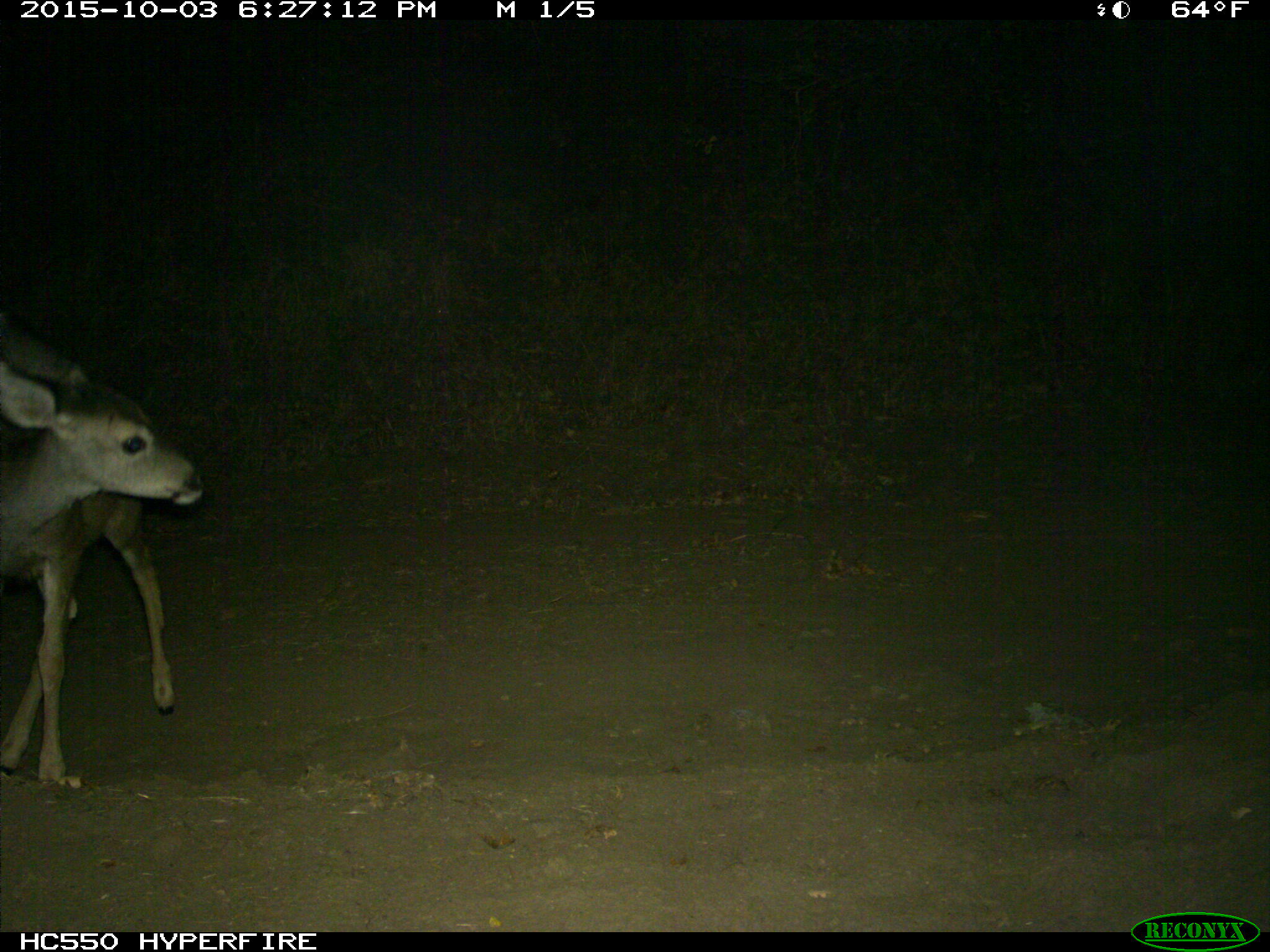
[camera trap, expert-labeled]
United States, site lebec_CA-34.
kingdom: Animalia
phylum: Chordata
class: Mammalia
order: Artiodactyla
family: Cervidae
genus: Odocoileus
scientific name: Odocoileus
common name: deer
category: unidentified deer